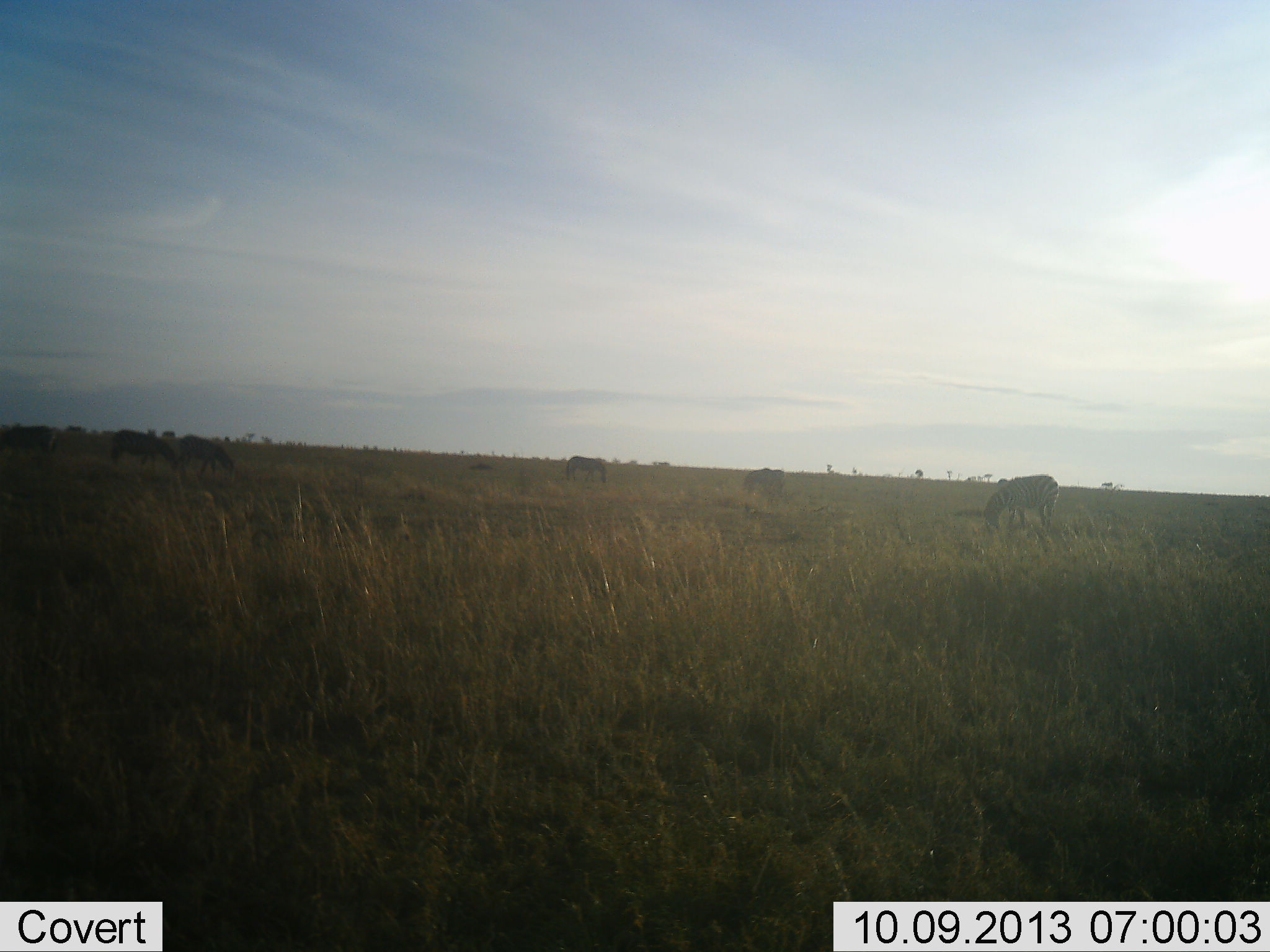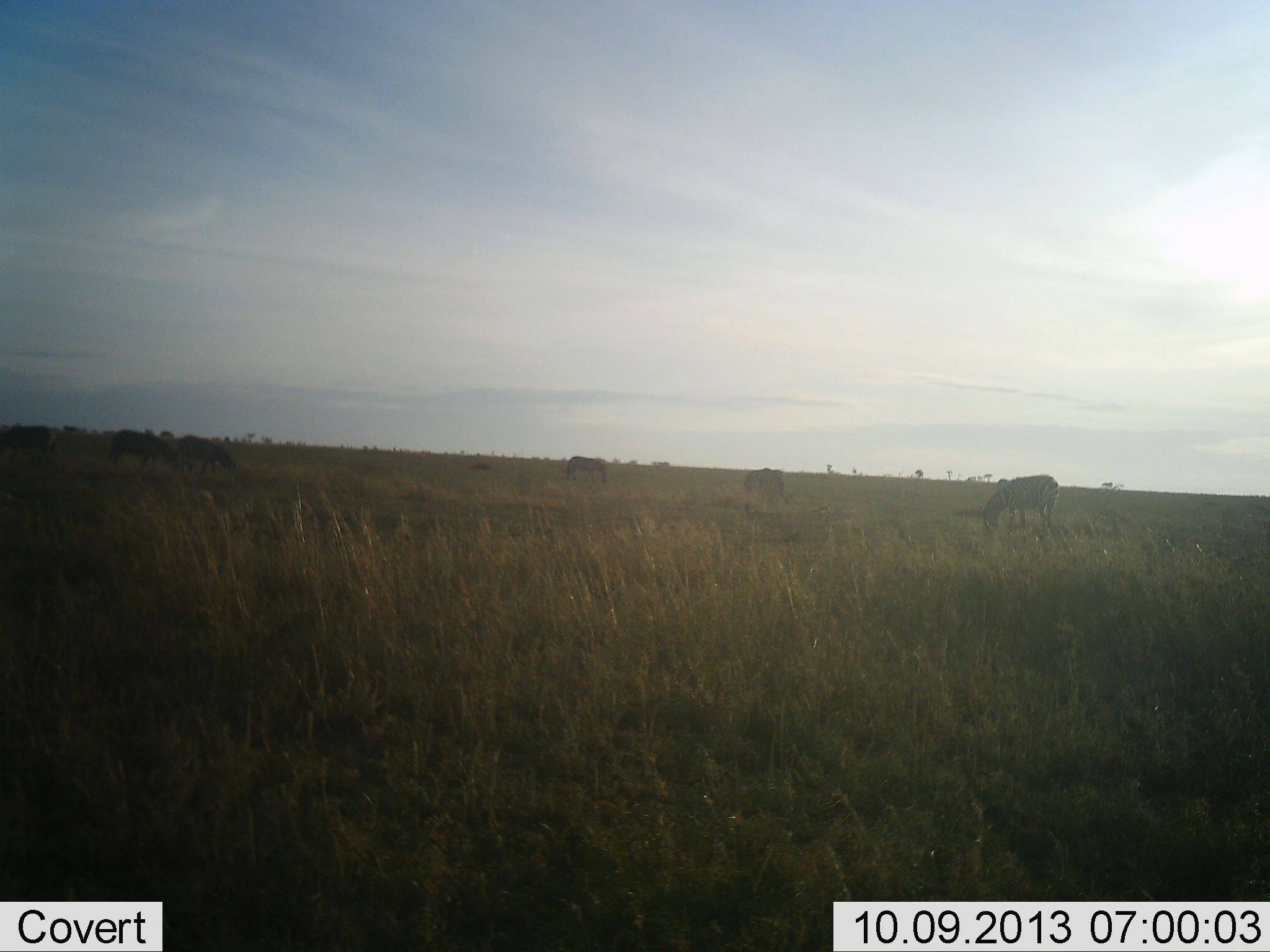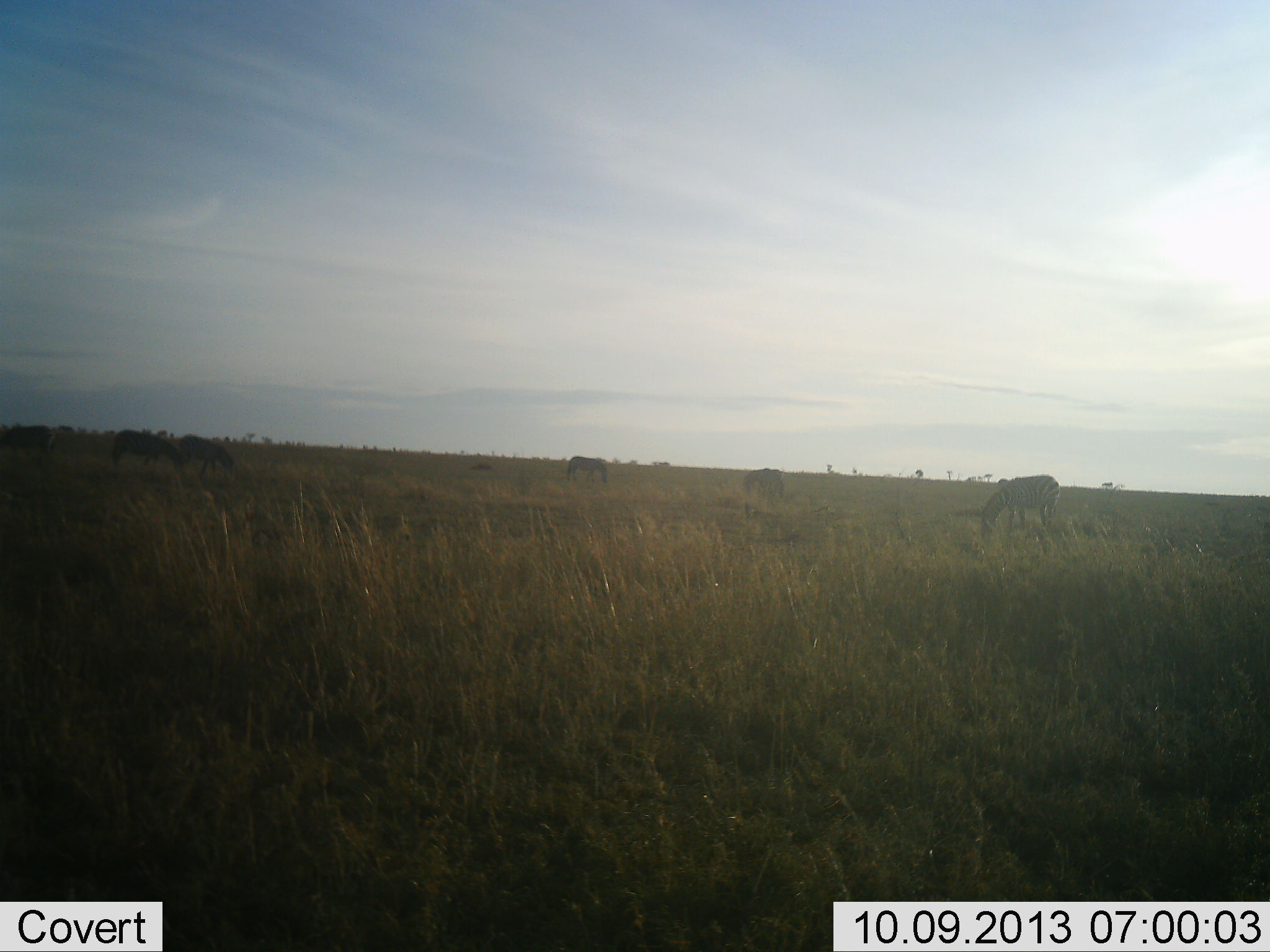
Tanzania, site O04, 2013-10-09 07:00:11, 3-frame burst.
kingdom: Animalia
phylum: Chordata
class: Mammalia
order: Perissodactyla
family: Equidae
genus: Equus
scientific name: Equus quagga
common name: plains zebra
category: zebra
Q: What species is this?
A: Zebra (plains zebra) (Equus quagga).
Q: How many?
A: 6.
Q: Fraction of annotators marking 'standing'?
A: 29%.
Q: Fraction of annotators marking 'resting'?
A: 0%.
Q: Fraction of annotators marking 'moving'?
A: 24%.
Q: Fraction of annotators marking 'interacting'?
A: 0%.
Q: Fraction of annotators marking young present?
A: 0%.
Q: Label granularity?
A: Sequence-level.